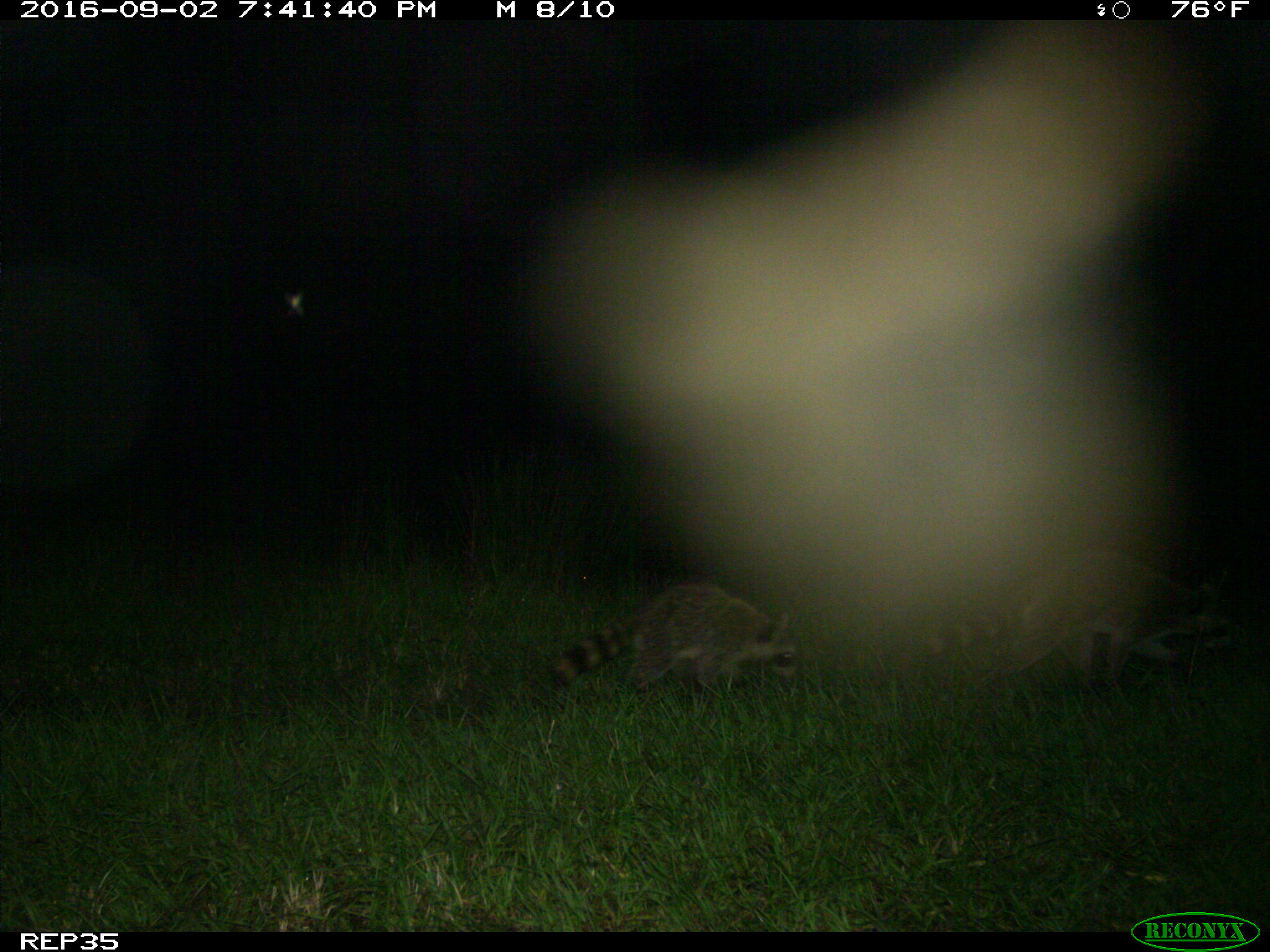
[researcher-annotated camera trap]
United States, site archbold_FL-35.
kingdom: Animalia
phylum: Chordata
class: Mammalia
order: Carnivora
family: Procyonidae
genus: Procyon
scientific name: Procyon lotor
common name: common raccoon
Procyon lotor (common raccoon).